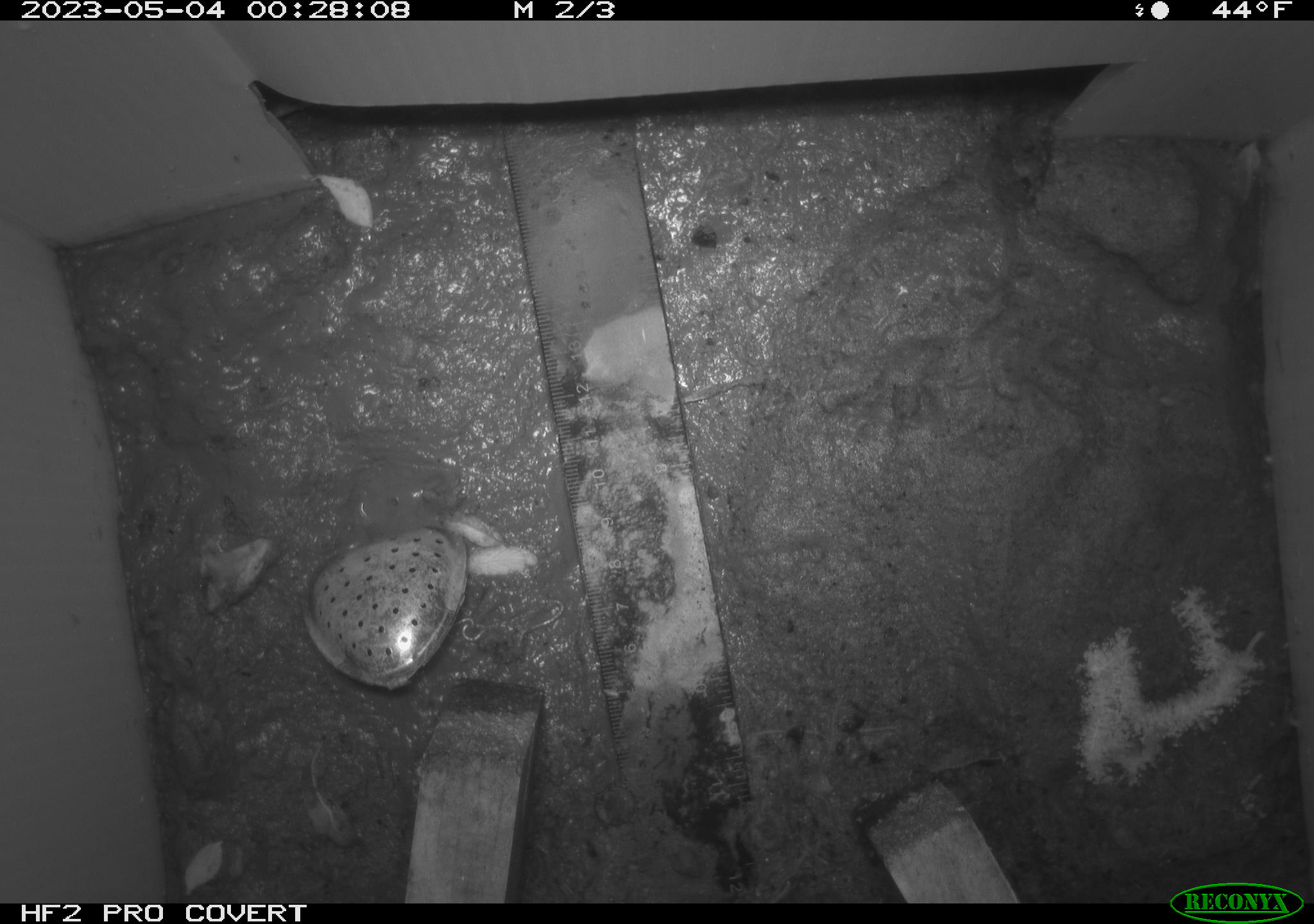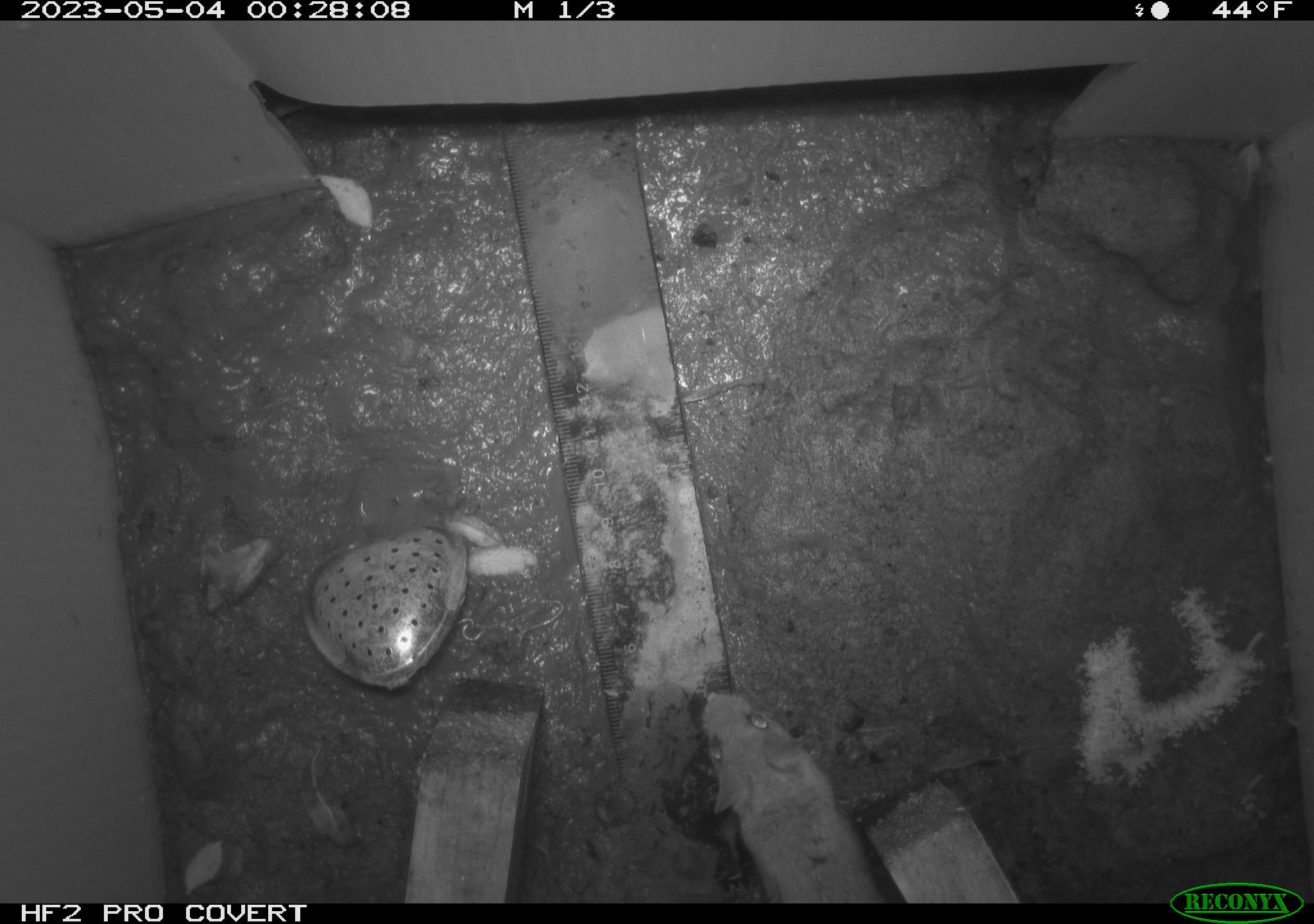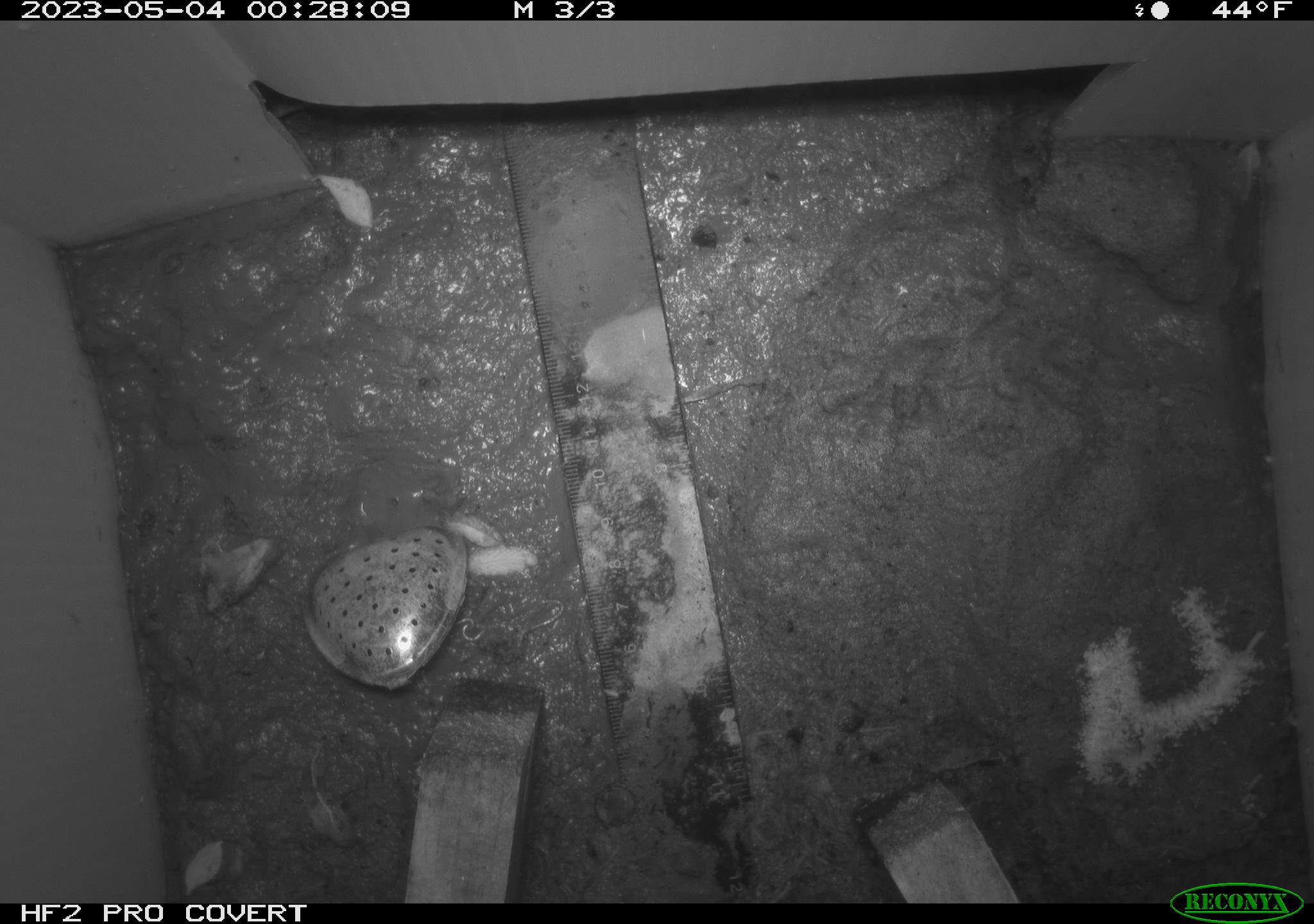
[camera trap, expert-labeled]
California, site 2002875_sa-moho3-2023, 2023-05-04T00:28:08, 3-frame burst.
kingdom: Animalia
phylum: Chordata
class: Mammalia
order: Rodentia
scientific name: Rodentia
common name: mouse species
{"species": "mouse species (Rodentia)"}